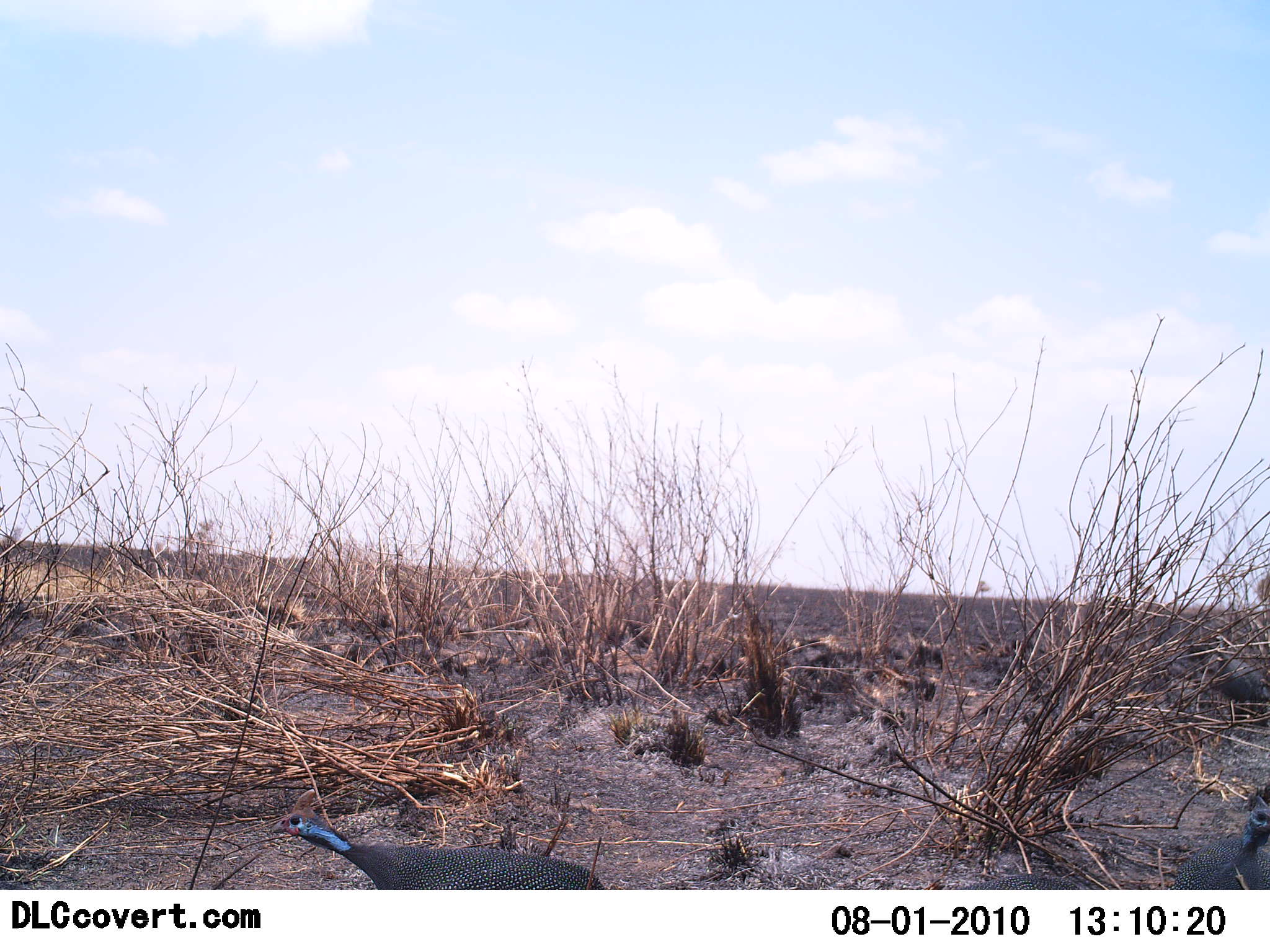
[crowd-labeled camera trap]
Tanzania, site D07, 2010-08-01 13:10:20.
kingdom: Animalia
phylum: Chordata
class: Aves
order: Galliformes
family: Numididae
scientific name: Numididae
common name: guinea fowl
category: guineafowl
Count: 1.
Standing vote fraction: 36%.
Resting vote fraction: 7%.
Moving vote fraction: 57%.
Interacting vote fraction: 0%.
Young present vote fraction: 0%.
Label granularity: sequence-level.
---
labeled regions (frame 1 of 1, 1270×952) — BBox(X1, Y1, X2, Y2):
animal: BBox(268, 787, 603, 890); BBox(1165, 792, 1270, 889); BBox(1179, 642, 1270, 730); BBox(922, 871, 1086, 890)